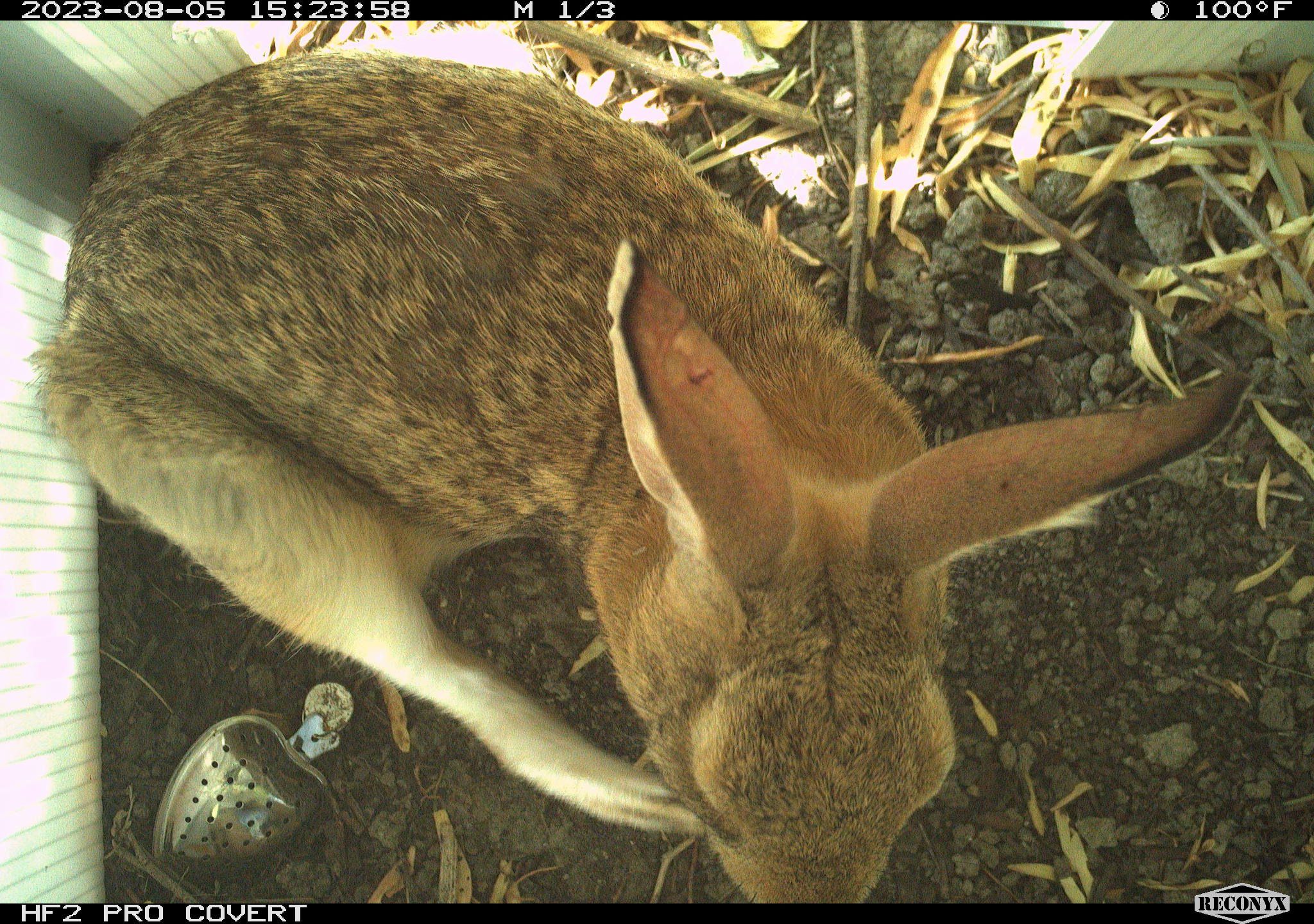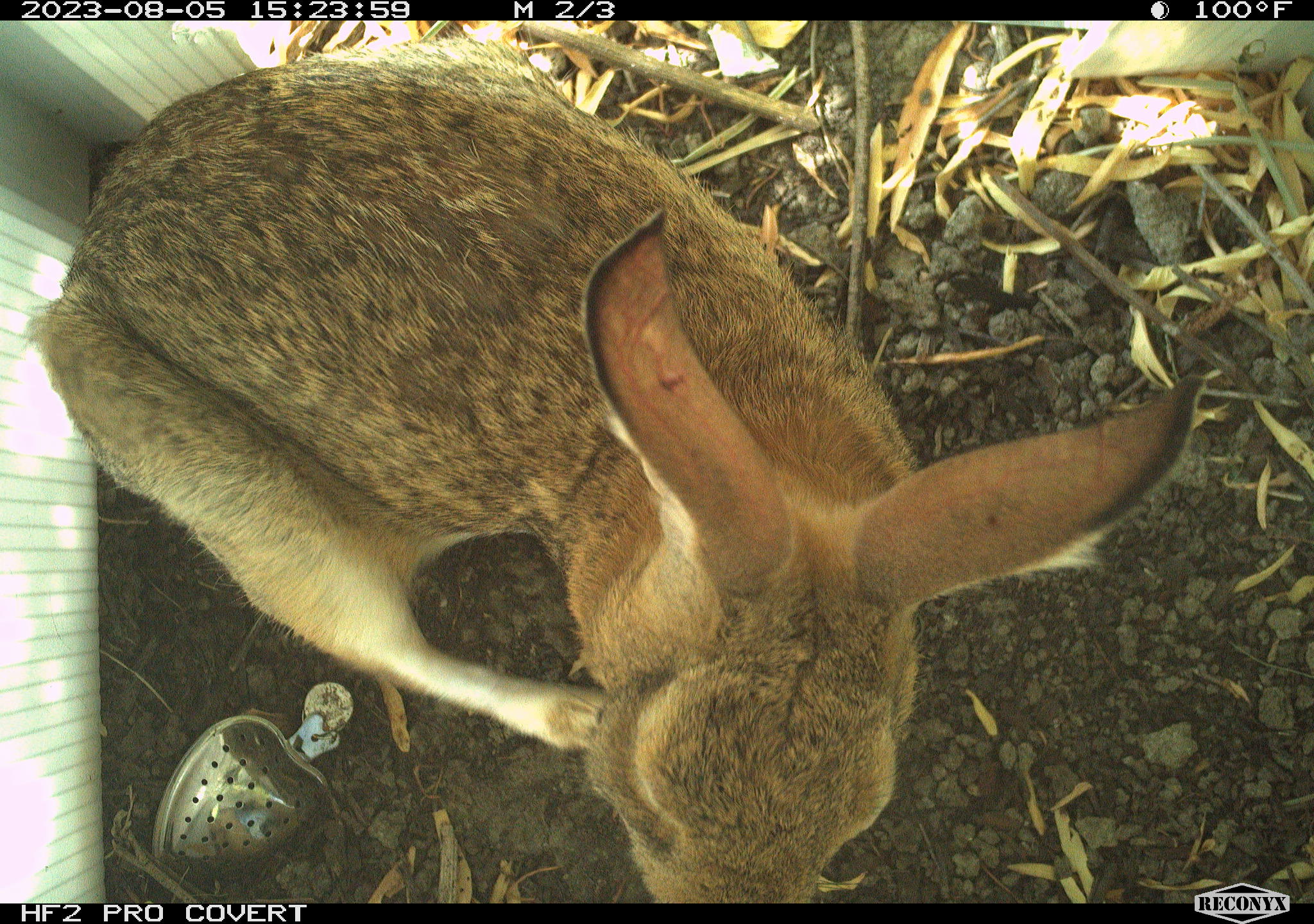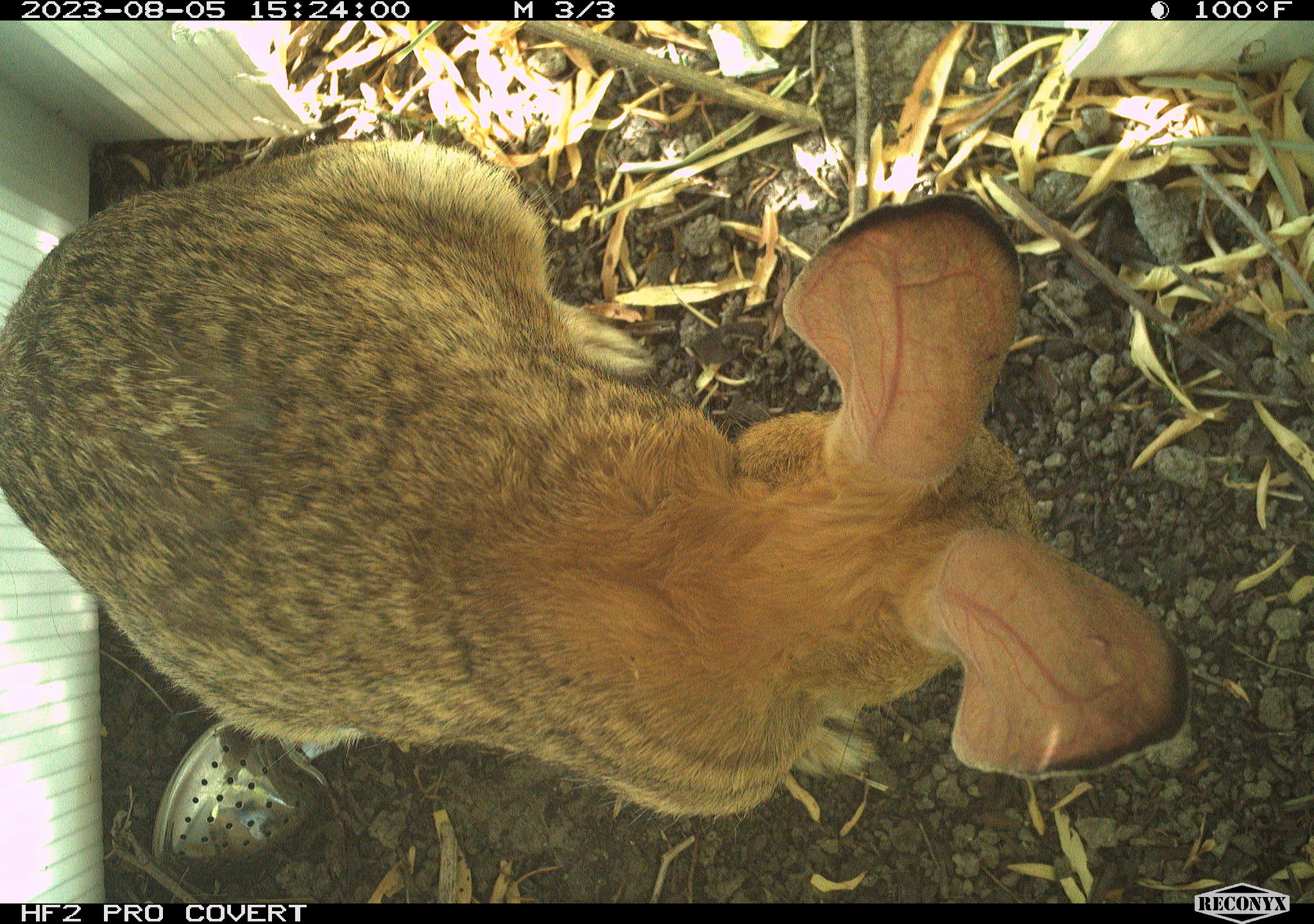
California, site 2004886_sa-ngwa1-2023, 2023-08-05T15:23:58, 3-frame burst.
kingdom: Animalia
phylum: Chordata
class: Mammalia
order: Lagomorpha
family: Leporidae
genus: Sylvilagus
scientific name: Sylvilagus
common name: cottontail rabbits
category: sylvilagus species